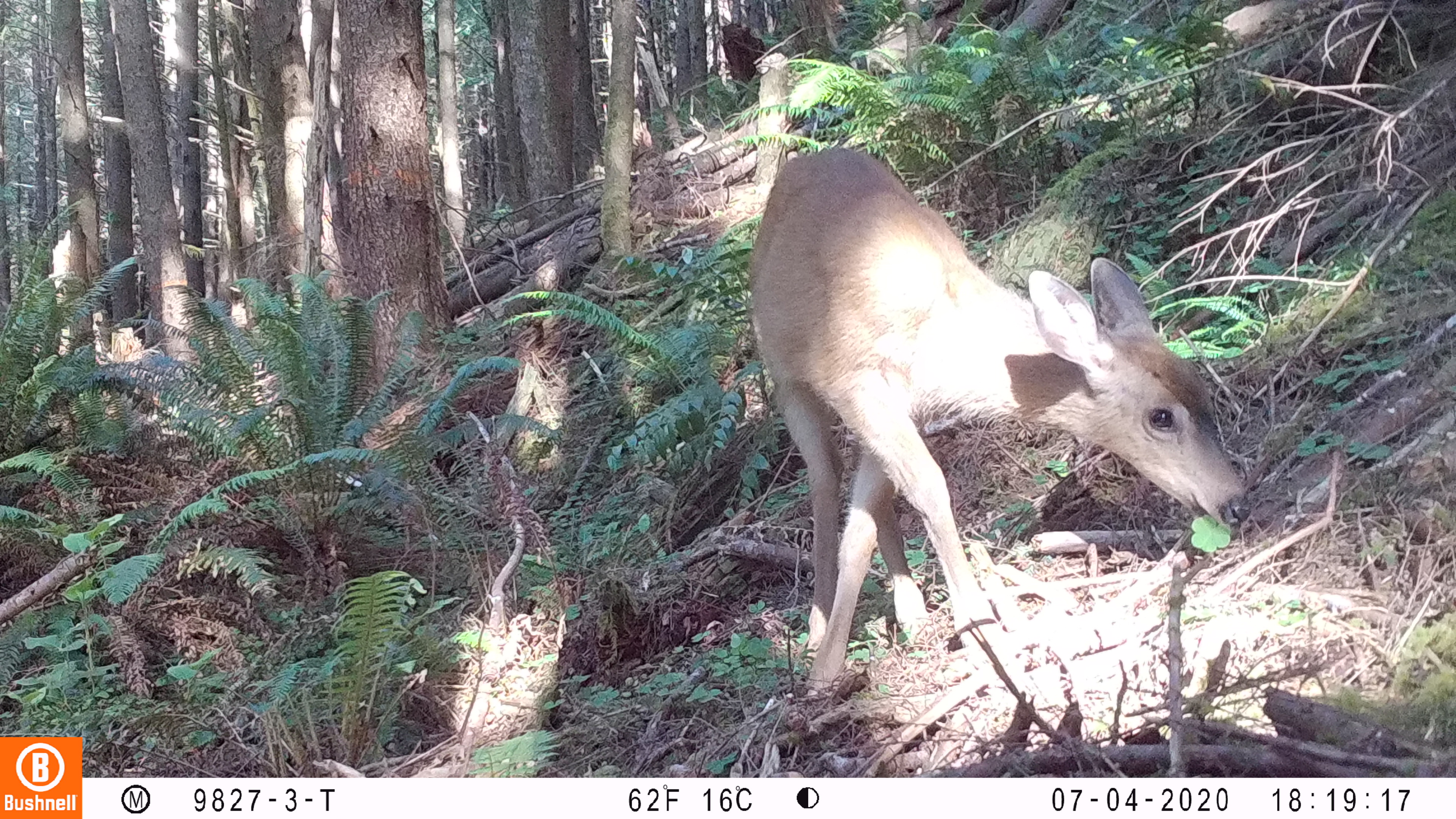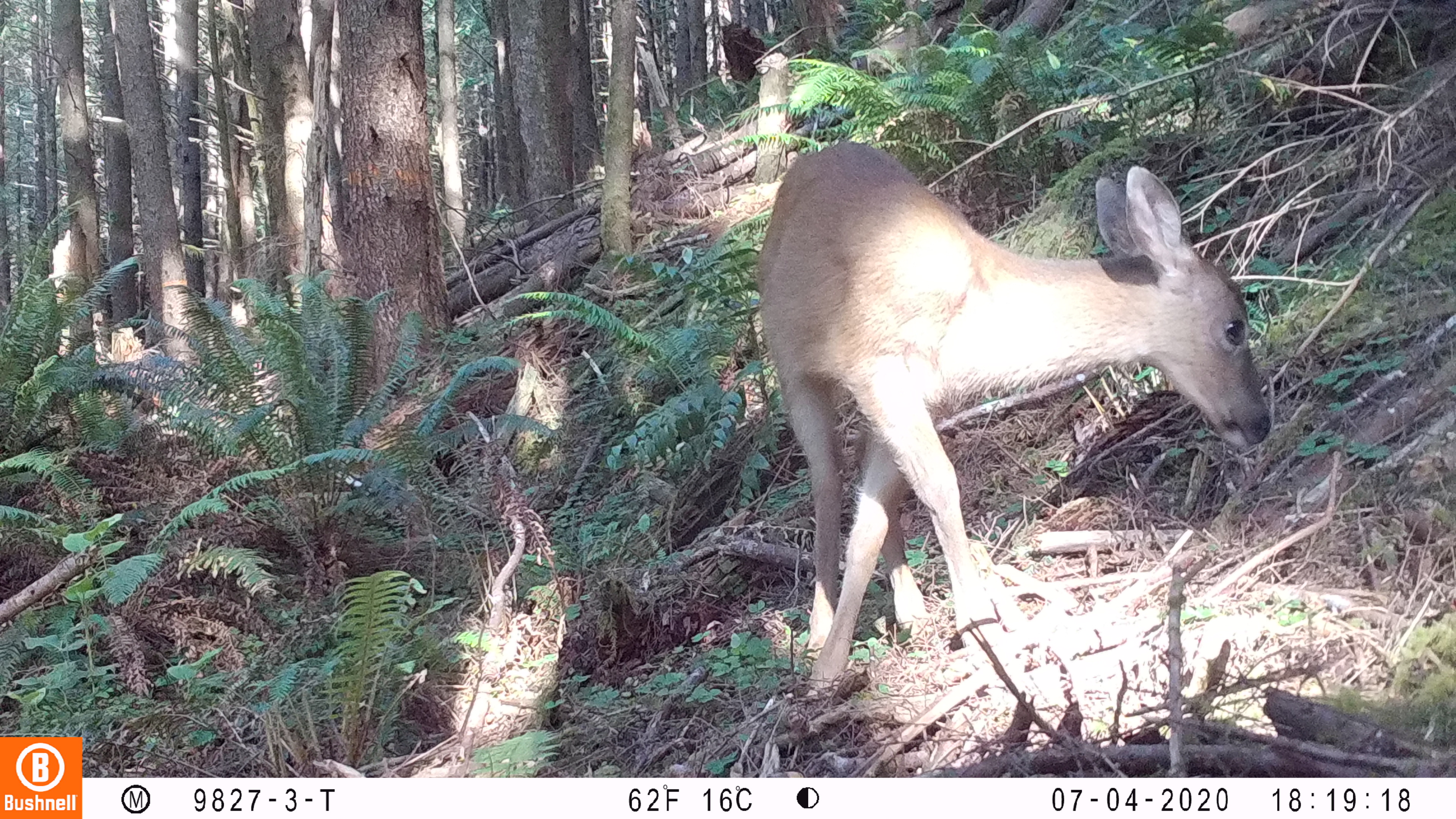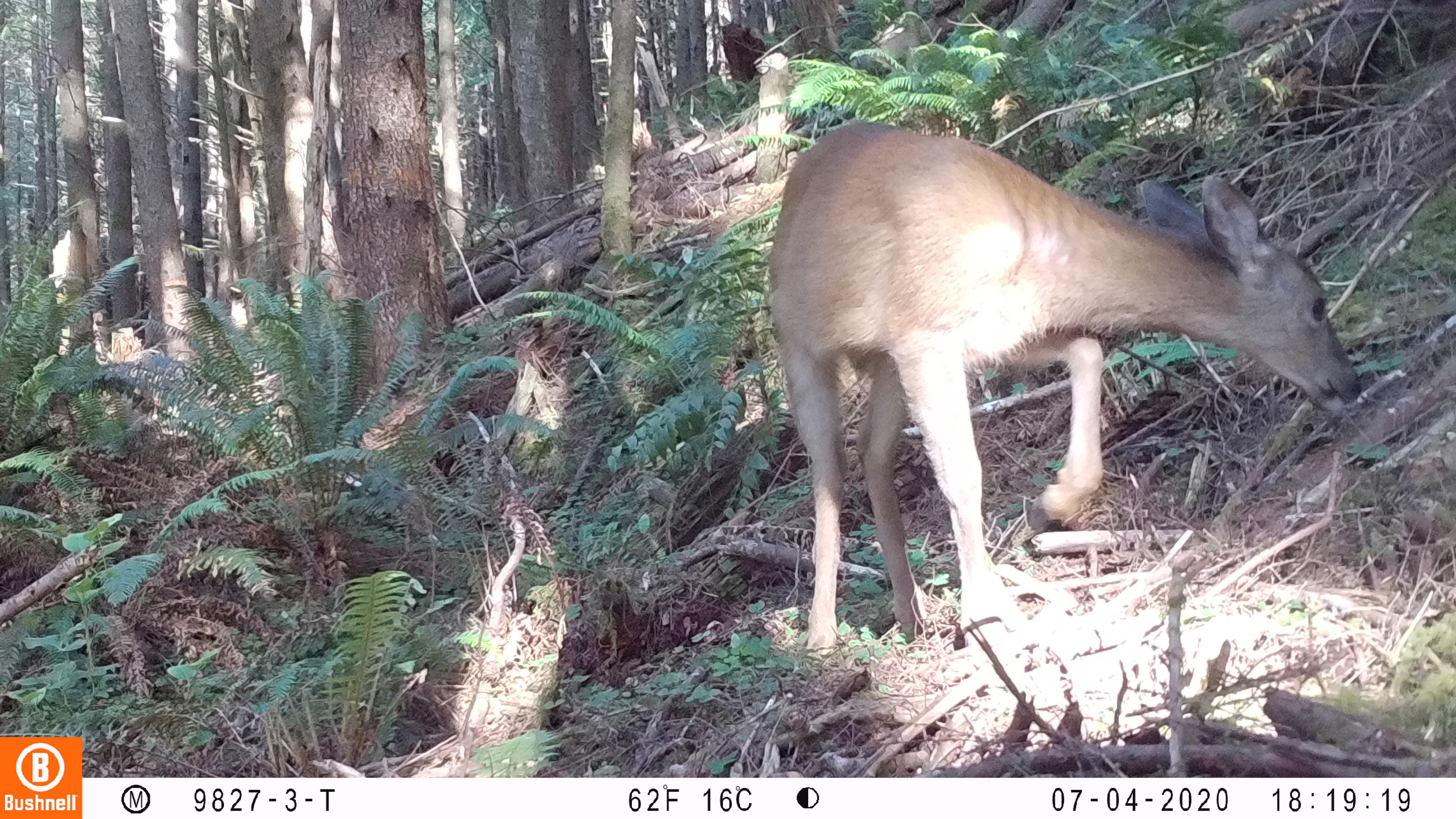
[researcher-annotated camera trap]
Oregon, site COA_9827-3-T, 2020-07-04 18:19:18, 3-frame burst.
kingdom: Animalia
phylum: Chordata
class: Mammalia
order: Artiodactyla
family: Cervidae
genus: Odocoileus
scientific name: Odocoileus hemionus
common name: black-tailed deer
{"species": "black-tailed deer (Odocoileus hemionus)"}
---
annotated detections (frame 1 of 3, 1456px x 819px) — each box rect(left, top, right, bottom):
black-tailed deer: rect(732, 139, 1259, 694)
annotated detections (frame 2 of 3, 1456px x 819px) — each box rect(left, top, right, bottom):
black-tailed deer: rect(759, 126, 1282, 693)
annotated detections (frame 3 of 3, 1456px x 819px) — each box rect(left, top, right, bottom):
black-tailed deer: rect(755, 109, 1369, 660)